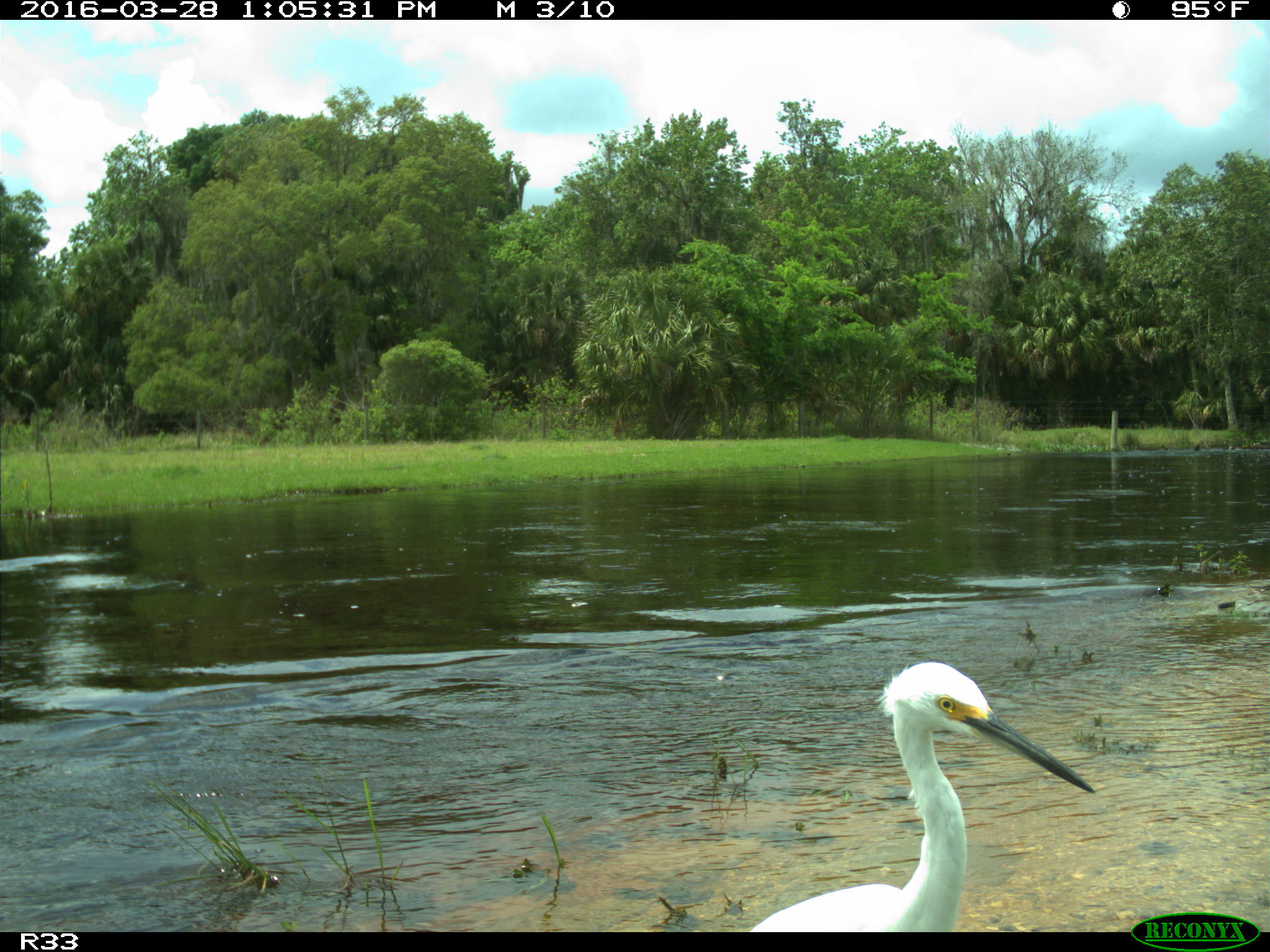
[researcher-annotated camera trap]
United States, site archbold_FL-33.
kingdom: Animalia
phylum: Chordata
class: Aves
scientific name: Aves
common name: birds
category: unidentified bird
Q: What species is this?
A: Unidentified bird (birds) (Aves).